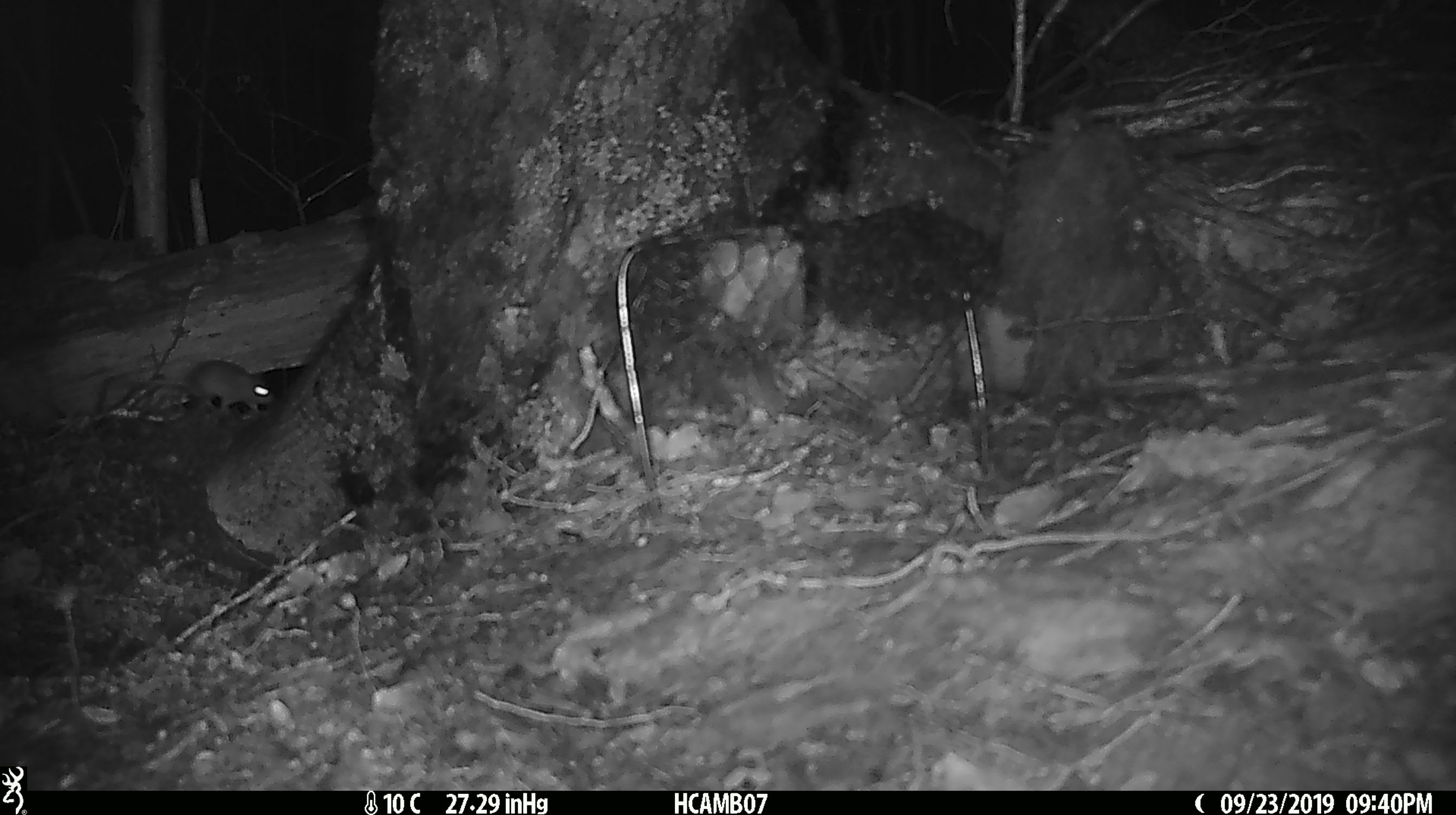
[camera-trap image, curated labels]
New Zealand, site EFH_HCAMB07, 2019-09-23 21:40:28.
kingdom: Animalia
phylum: Chordata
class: Mammalia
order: Rodentia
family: Muridae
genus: Mus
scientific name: Mus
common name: mouse